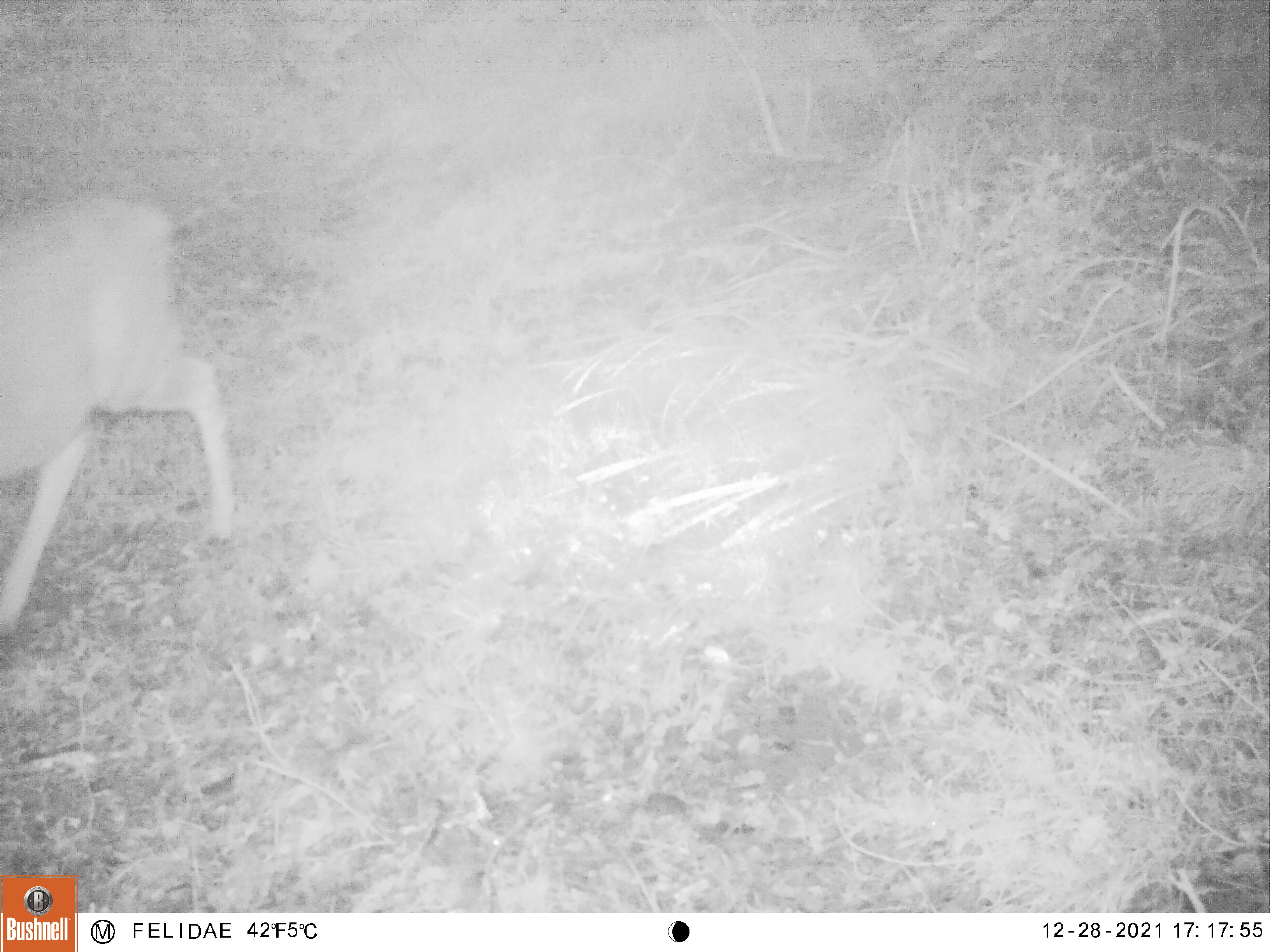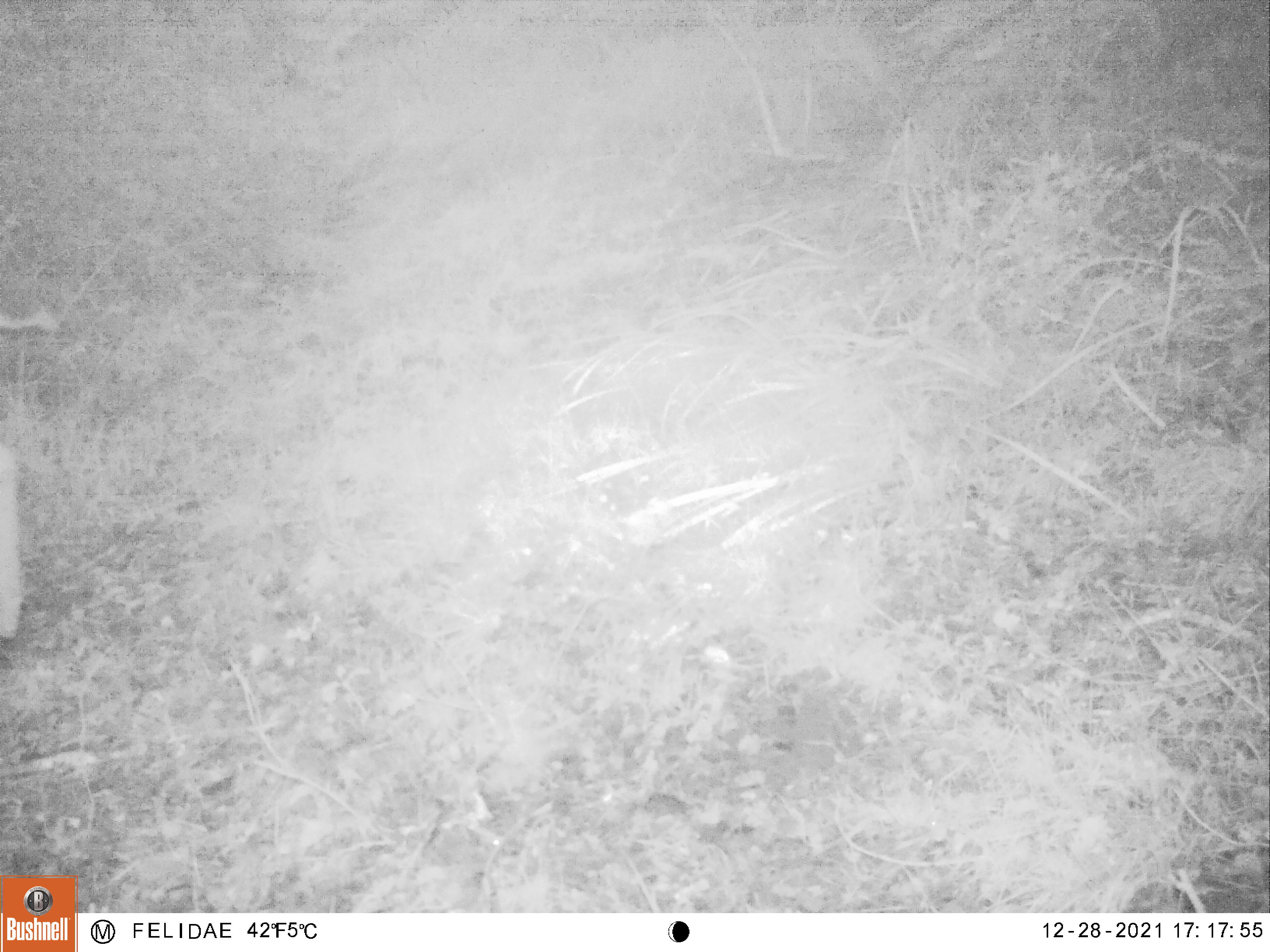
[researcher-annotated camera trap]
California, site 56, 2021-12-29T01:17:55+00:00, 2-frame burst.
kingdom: Animalia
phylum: Chordata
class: Mammalia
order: Artiodactyla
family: Cervidae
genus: Odocoileus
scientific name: Odocoileus hemionus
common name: mule deer